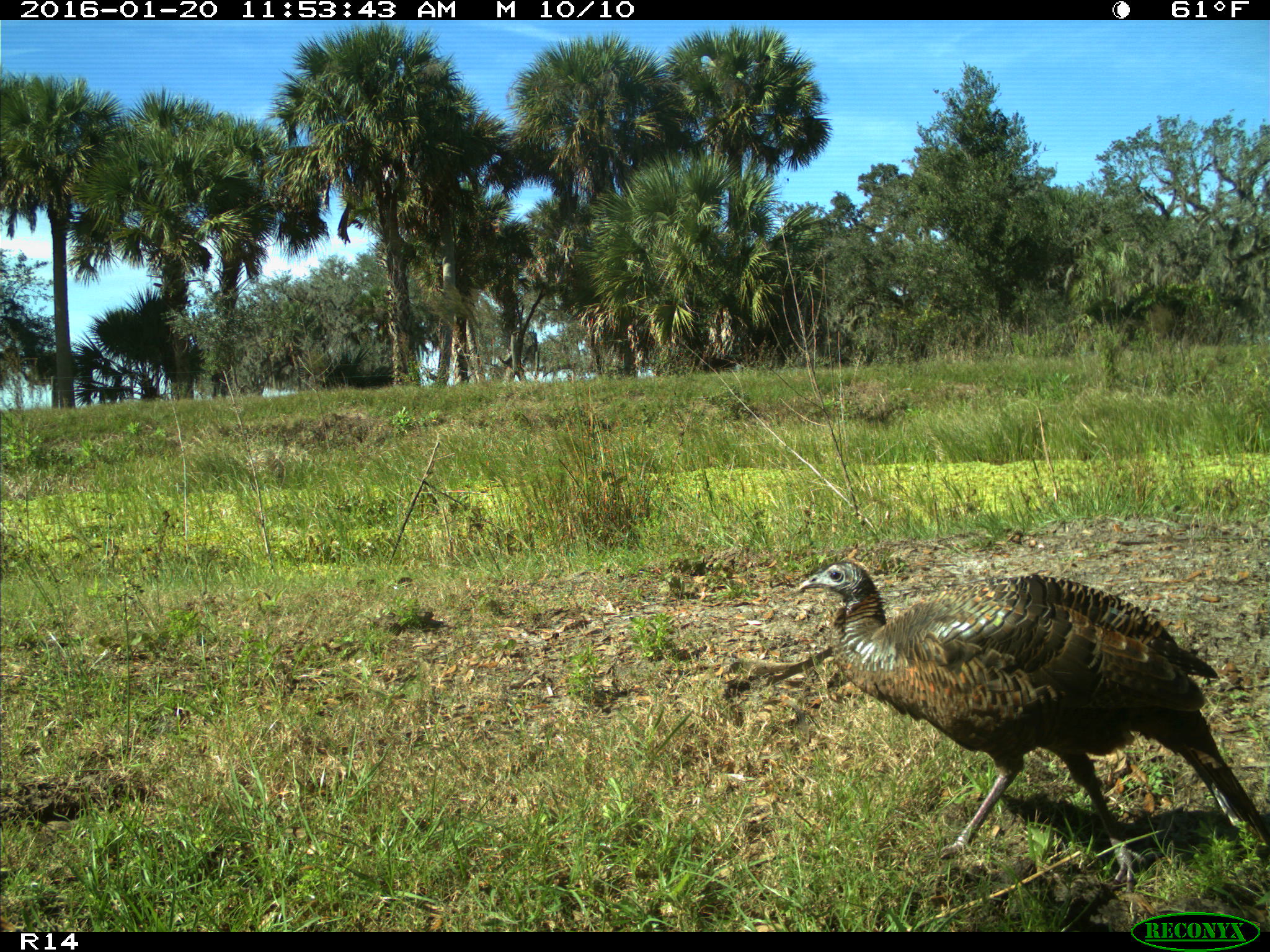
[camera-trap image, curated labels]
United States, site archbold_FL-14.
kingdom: Animalia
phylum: Chordata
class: Aves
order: Galliformes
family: Phasianidae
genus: Meleagris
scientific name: Meleagris gallopavo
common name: wild turkey